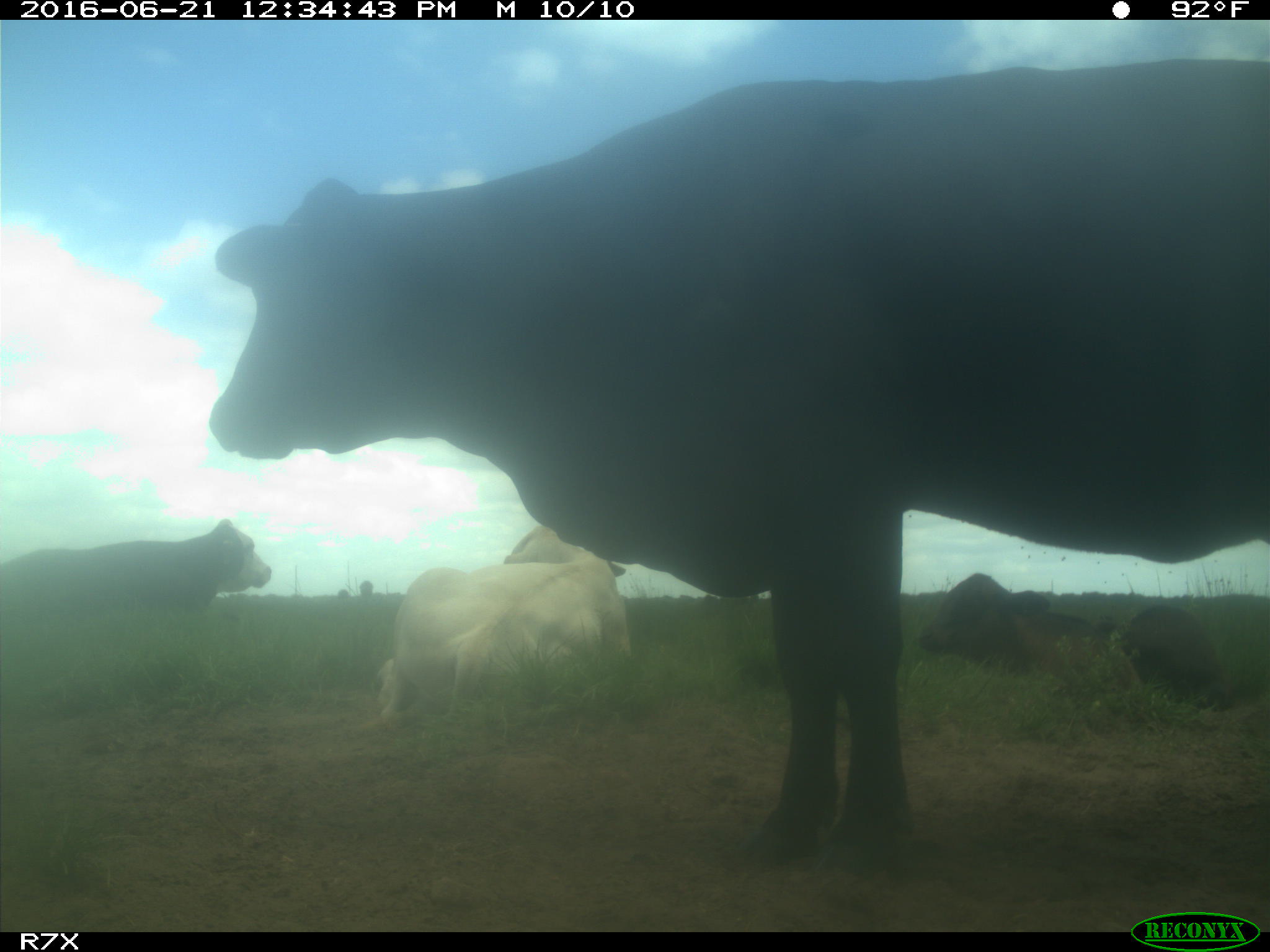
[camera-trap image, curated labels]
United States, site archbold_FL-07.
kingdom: Animalia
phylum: Chordata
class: Mammalia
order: Artiodactyla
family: Bovidae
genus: Bos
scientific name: Bos taurus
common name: domestic cow